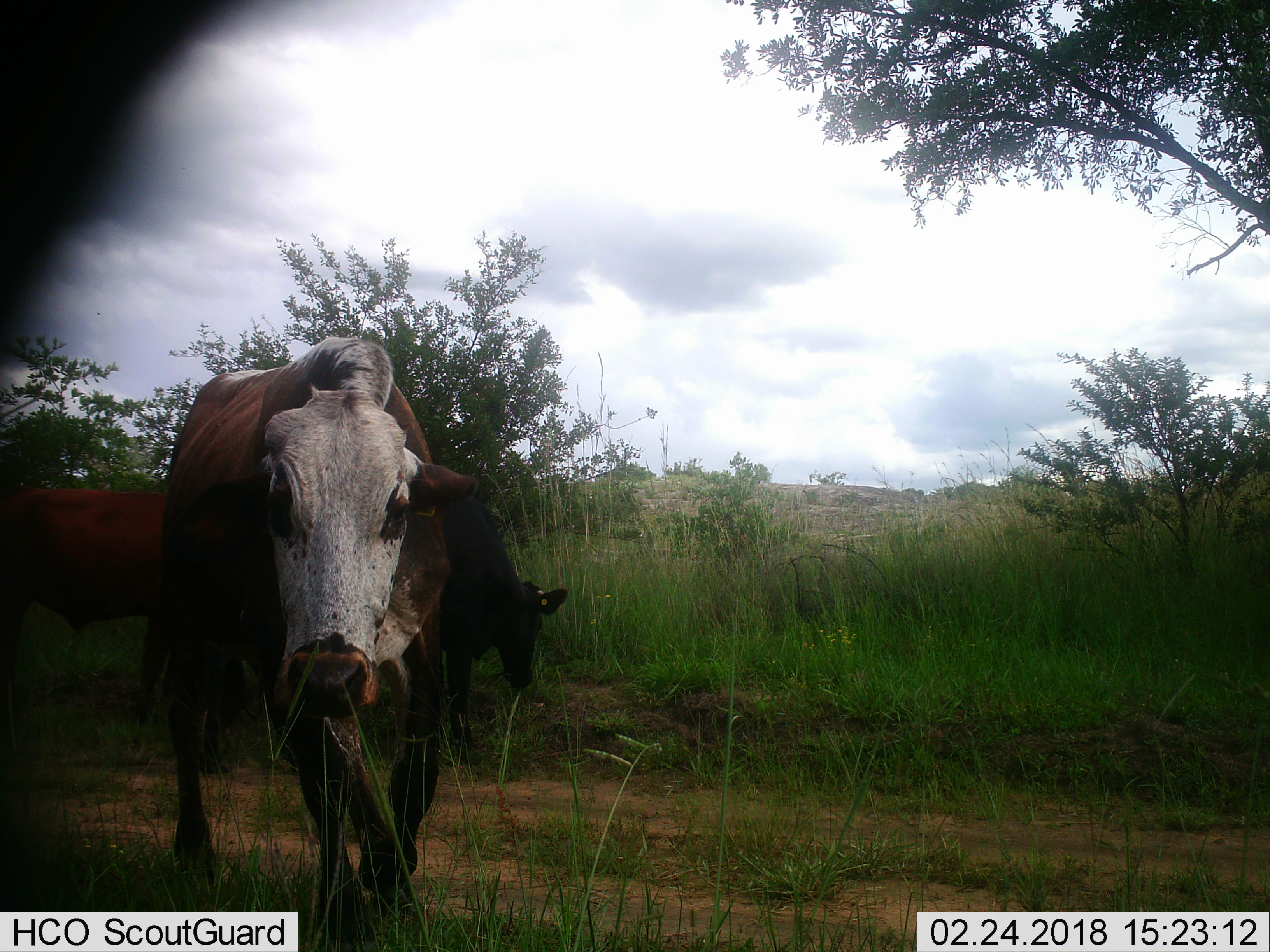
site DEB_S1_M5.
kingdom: Animalia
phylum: Chordata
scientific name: Vertebrata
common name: domestic animal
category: domesticanimal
Domesticanimal (domestic animal) (Vertebrata), count 3. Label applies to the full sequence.